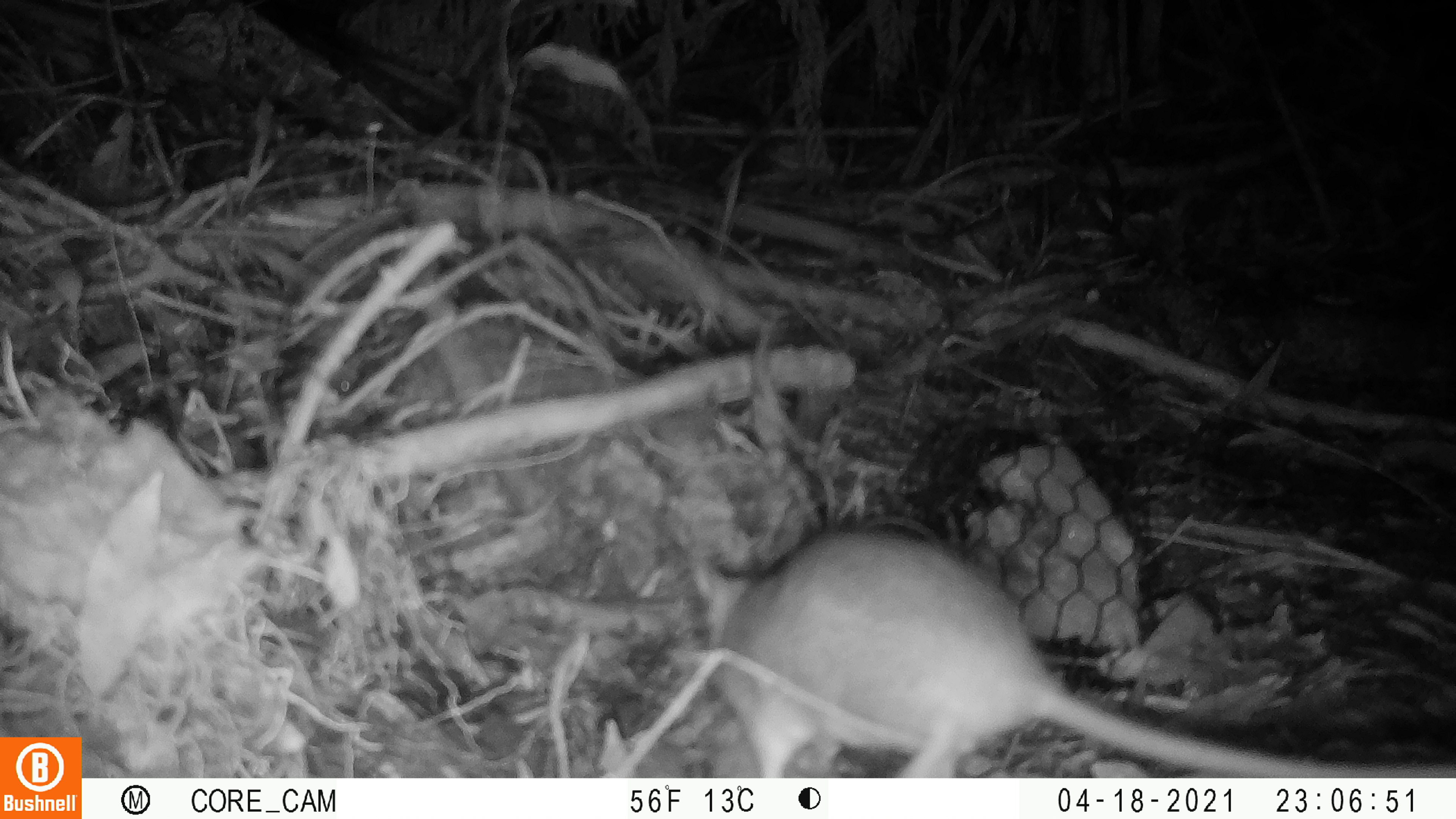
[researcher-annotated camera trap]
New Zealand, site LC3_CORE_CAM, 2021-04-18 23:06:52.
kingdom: Animalia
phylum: Chordata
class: Mammalia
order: Rodentia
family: Muridae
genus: Rattus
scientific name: Rattus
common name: rat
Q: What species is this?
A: Rat (Rattus).